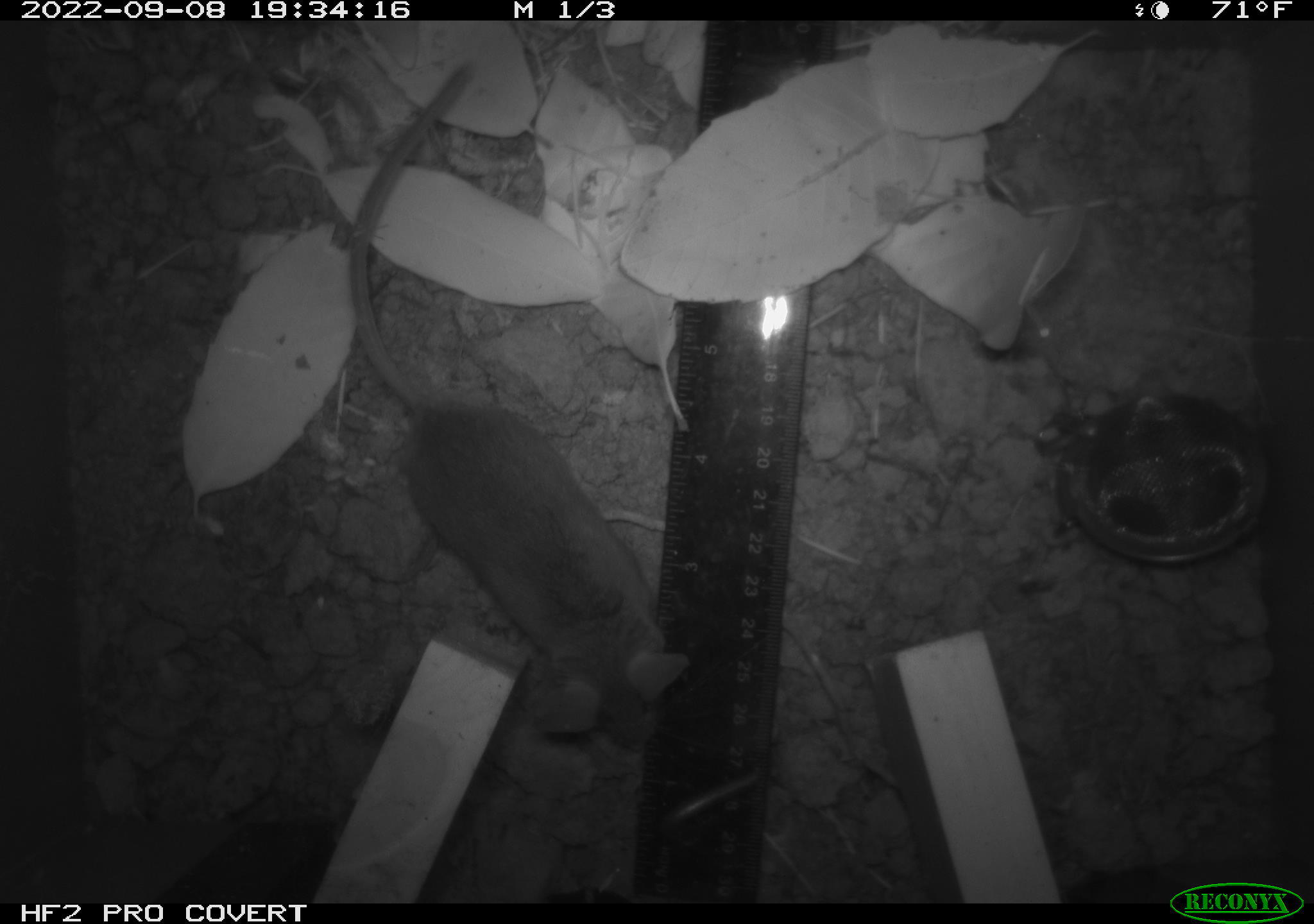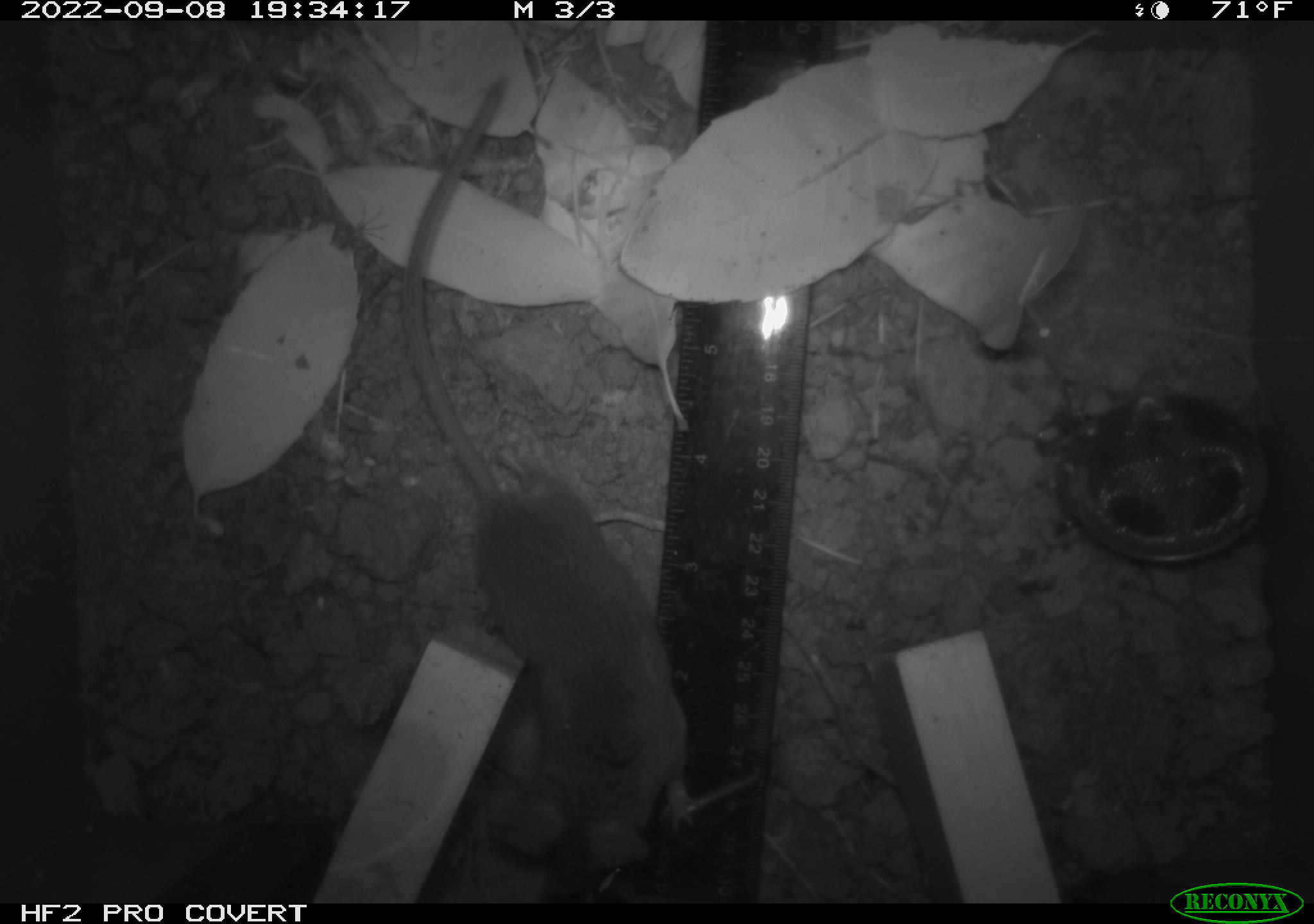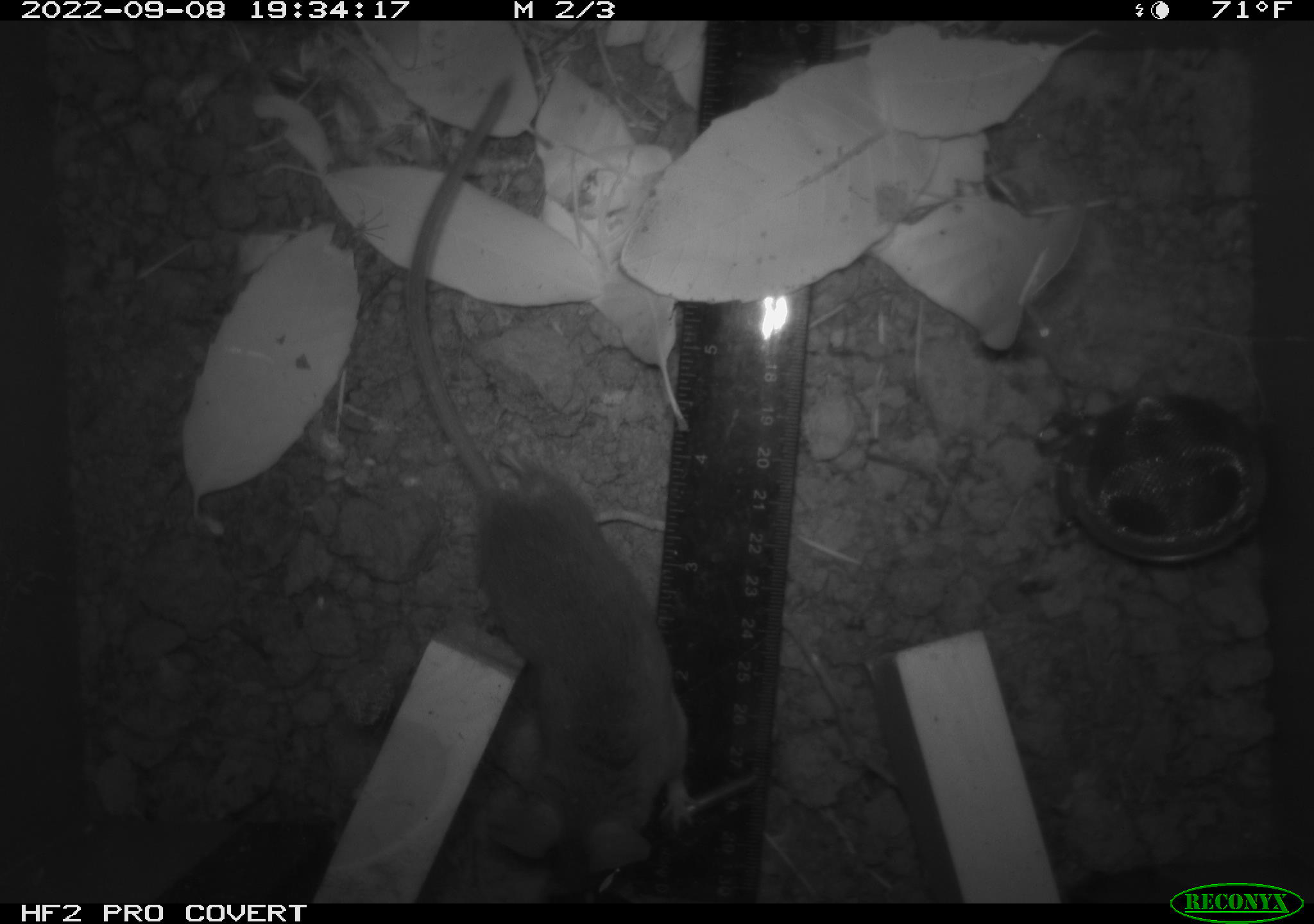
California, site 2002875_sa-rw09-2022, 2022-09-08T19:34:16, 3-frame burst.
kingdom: Animalia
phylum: Chordata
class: Mammalia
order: Rodentia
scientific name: Rodentia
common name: rodent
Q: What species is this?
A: Rodent (Rodentia).